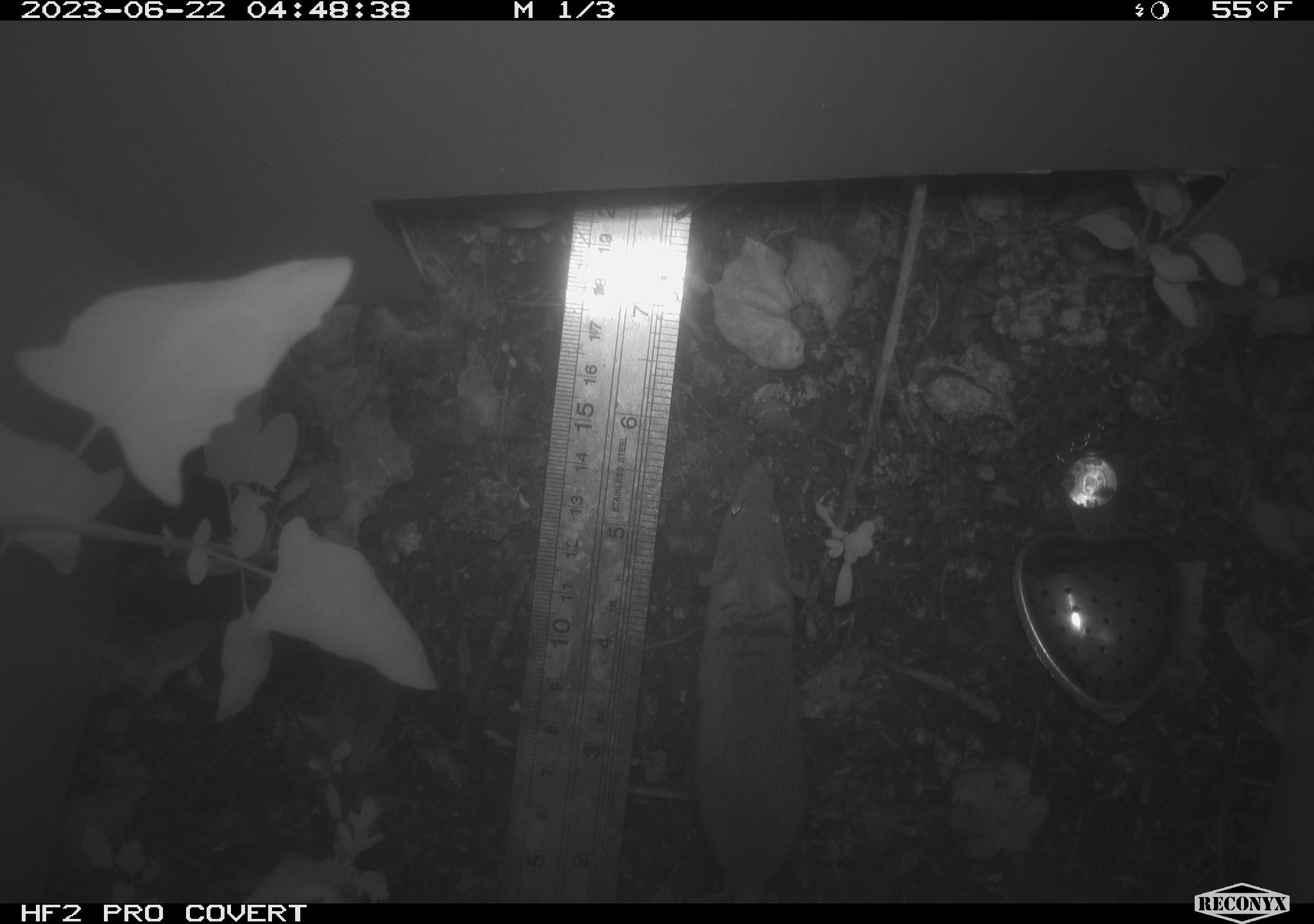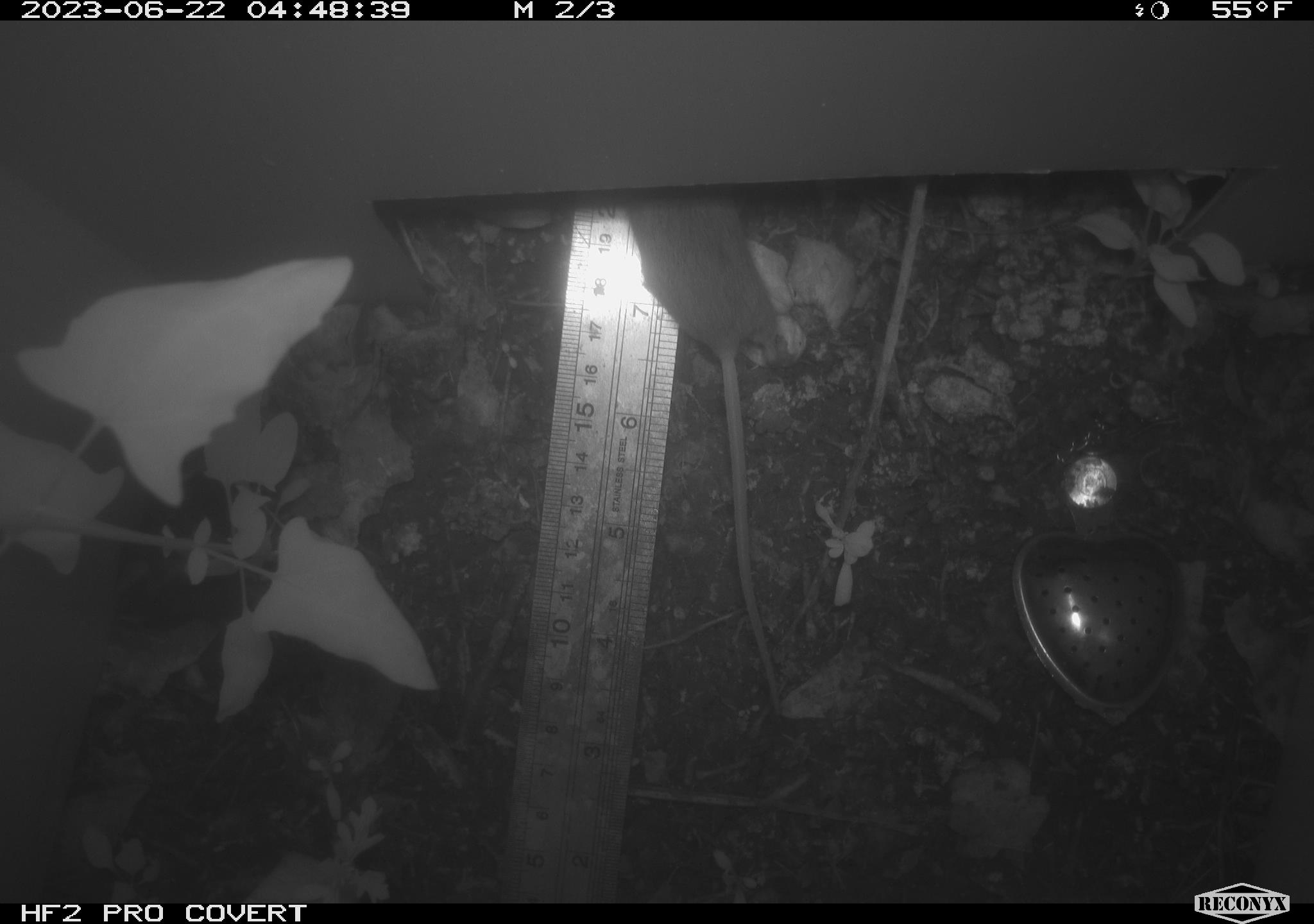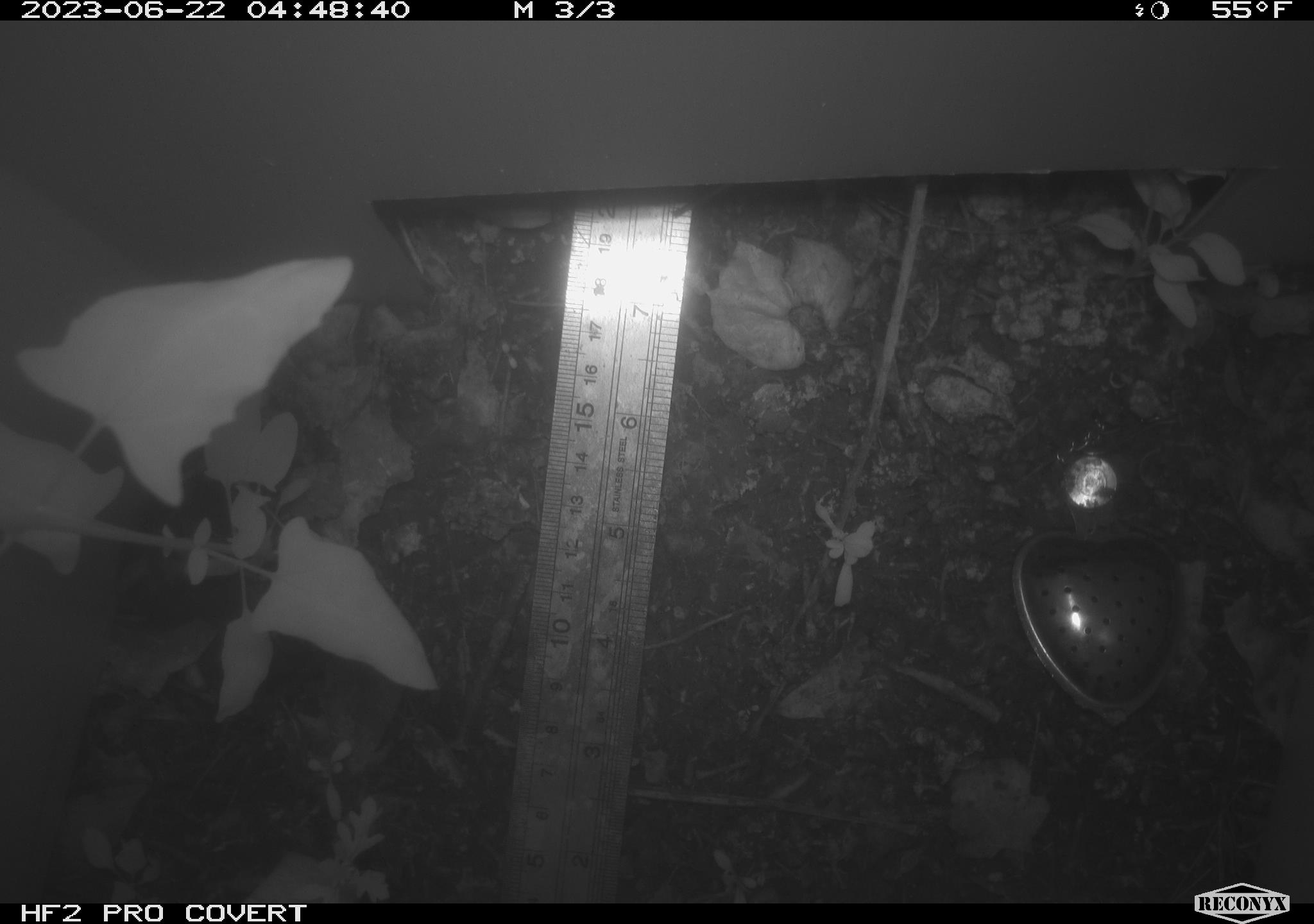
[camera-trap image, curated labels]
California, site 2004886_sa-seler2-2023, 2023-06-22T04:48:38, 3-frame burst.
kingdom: Animalia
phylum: Chordata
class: Mammalia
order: Rodentia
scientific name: Rodentia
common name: mouse species